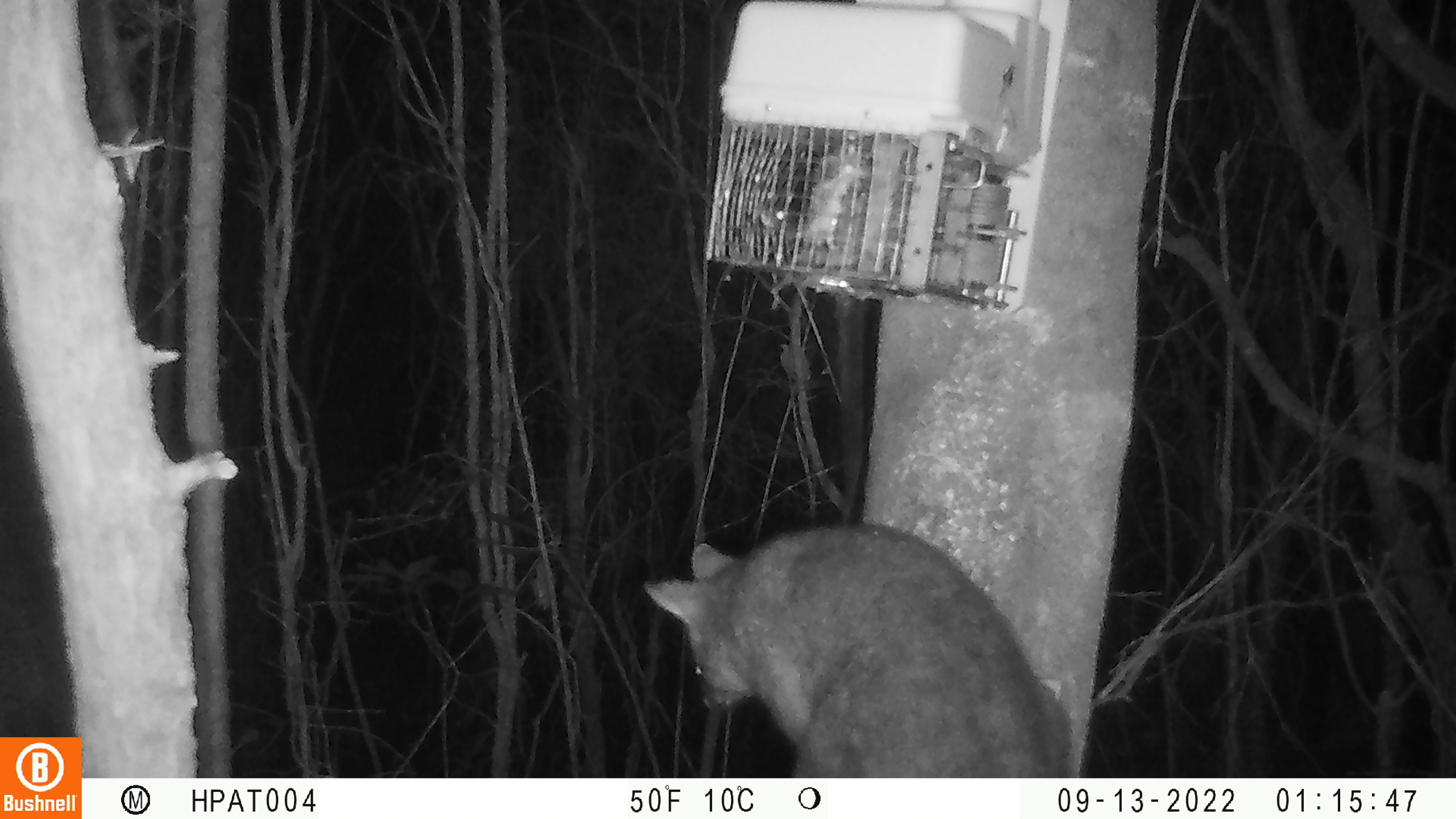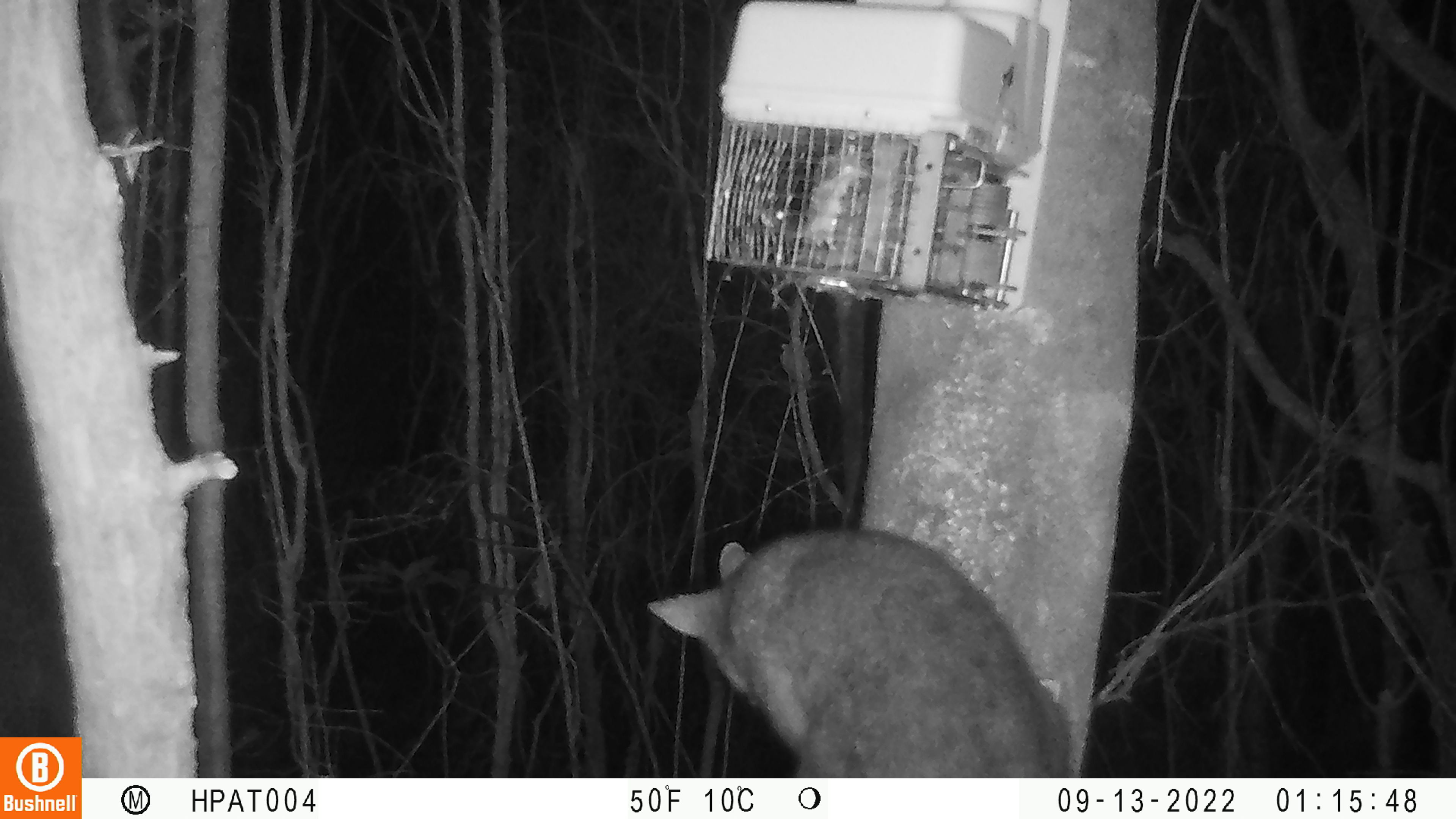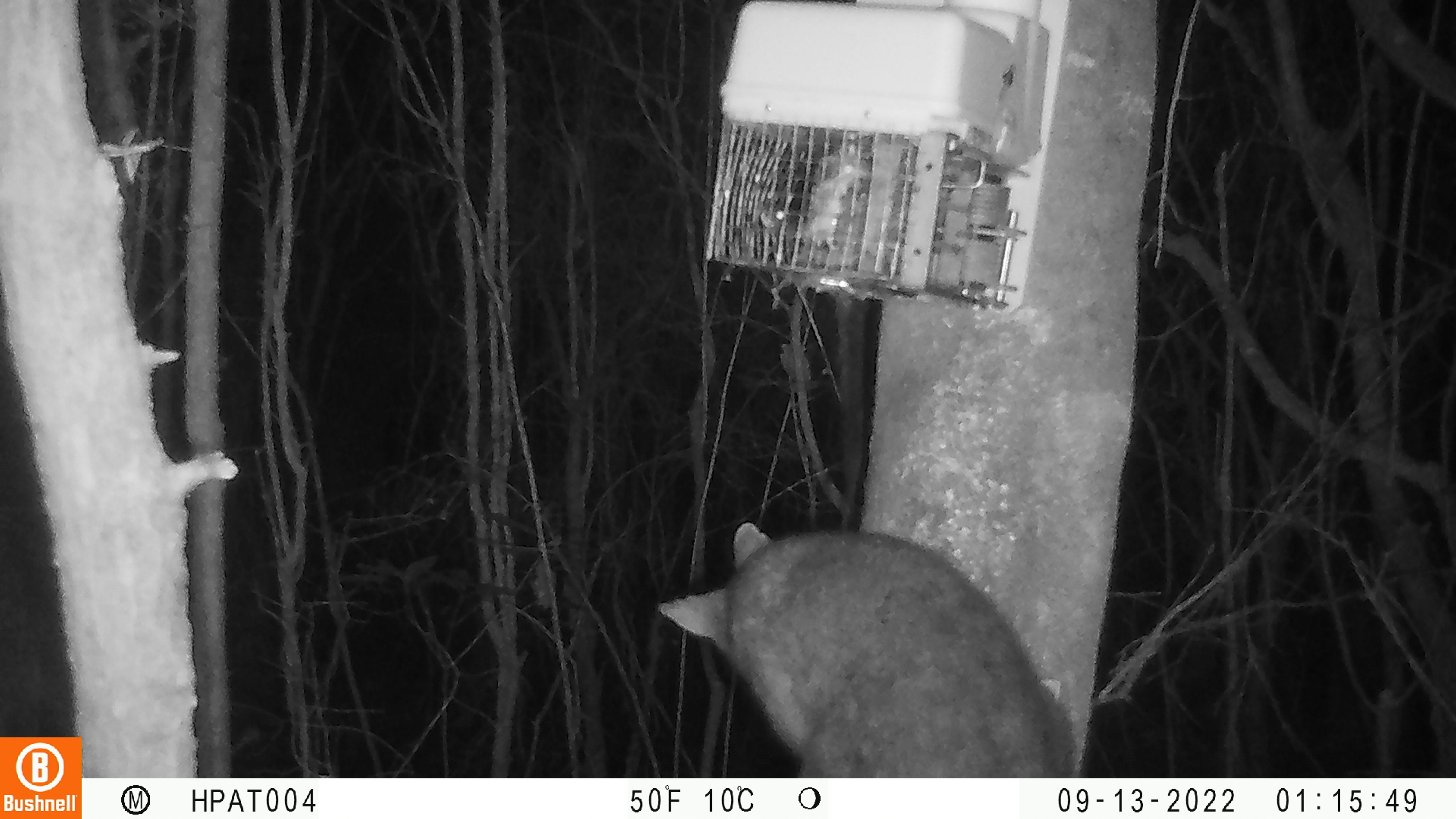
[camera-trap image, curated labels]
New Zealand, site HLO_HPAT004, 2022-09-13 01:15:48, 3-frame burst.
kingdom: Animalia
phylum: Chordata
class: Mammalia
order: Diprotodontia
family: Phalangeridae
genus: Trichosurus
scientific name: Trichosurus vulpecula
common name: common brushtail possum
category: possum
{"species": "possum (common brushtail possum) (Trichosurus vulpecula)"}